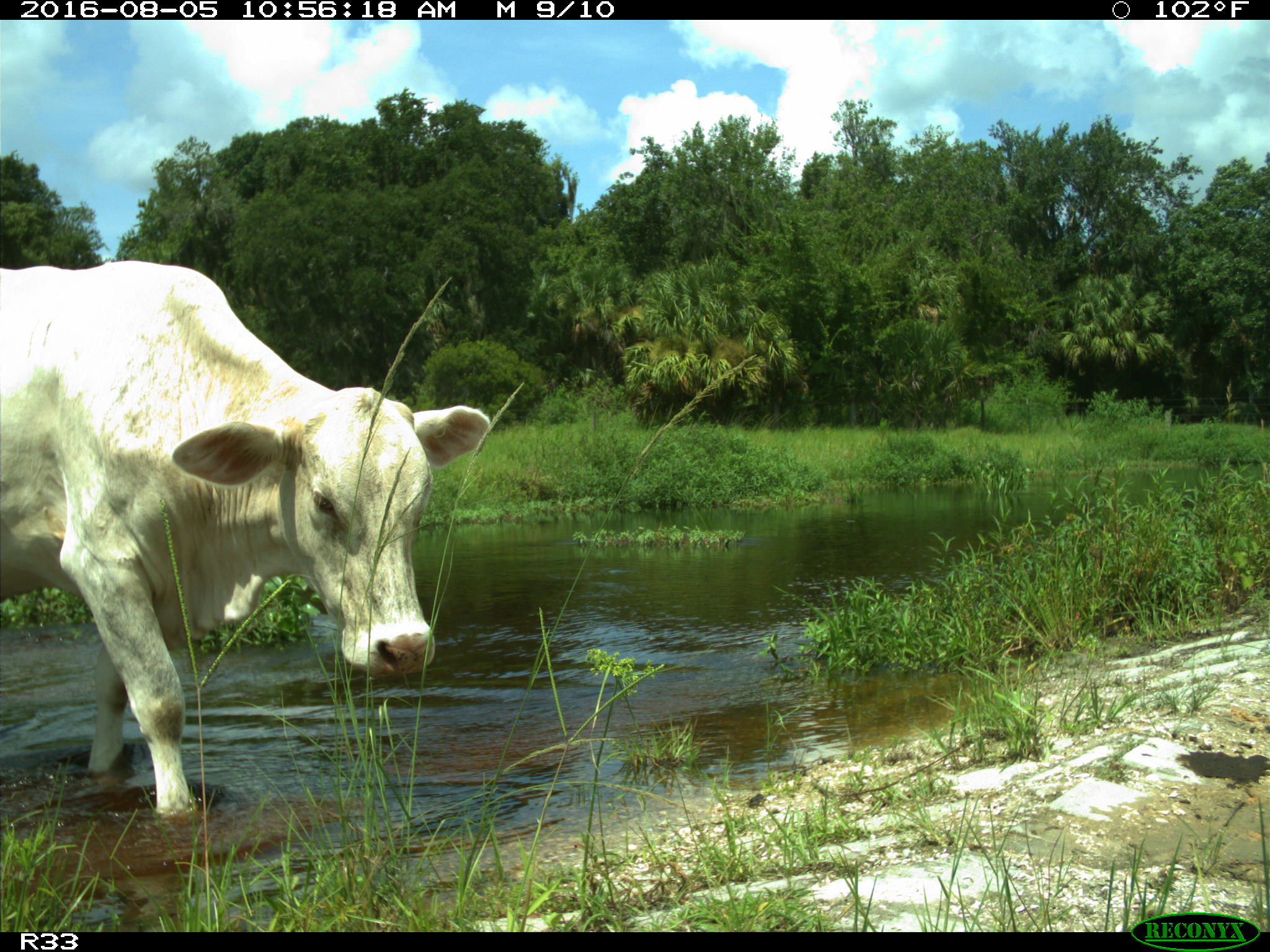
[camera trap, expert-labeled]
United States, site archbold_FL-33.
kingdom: Animalia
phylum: Chordata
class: Mammalia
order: Artiodactyla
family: Bovidae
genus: Bos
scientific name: Bos taurus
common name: domestic cow